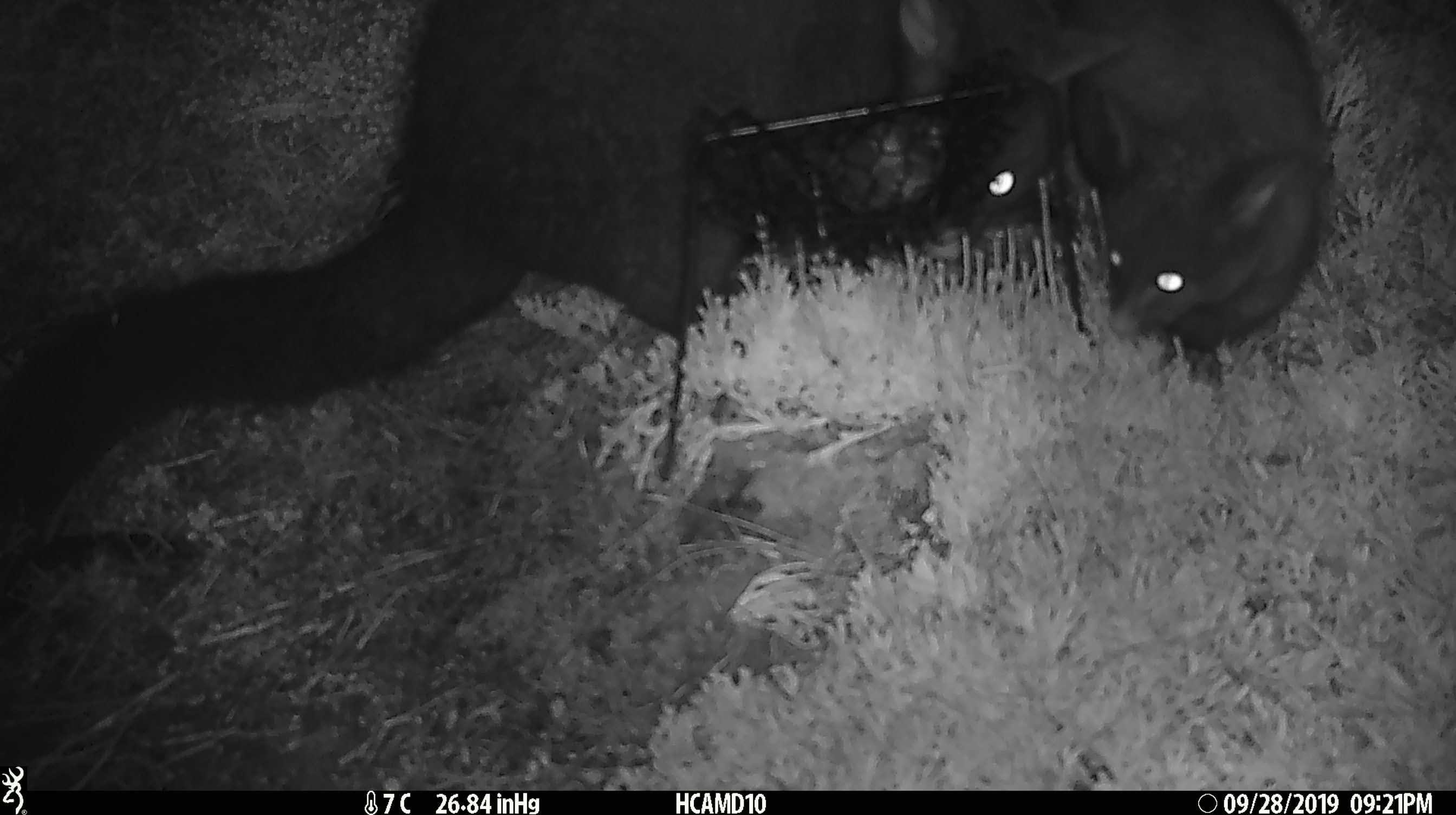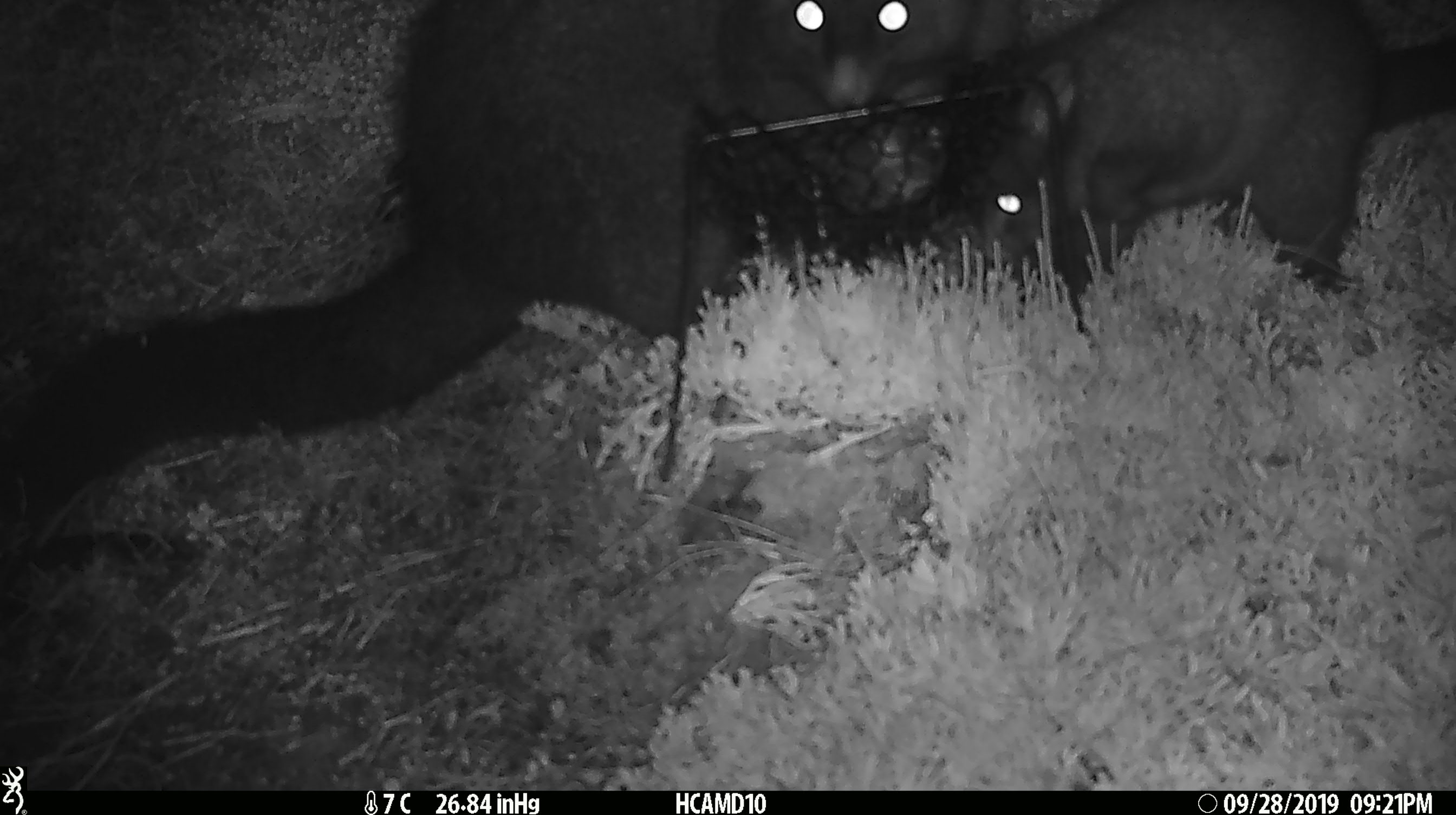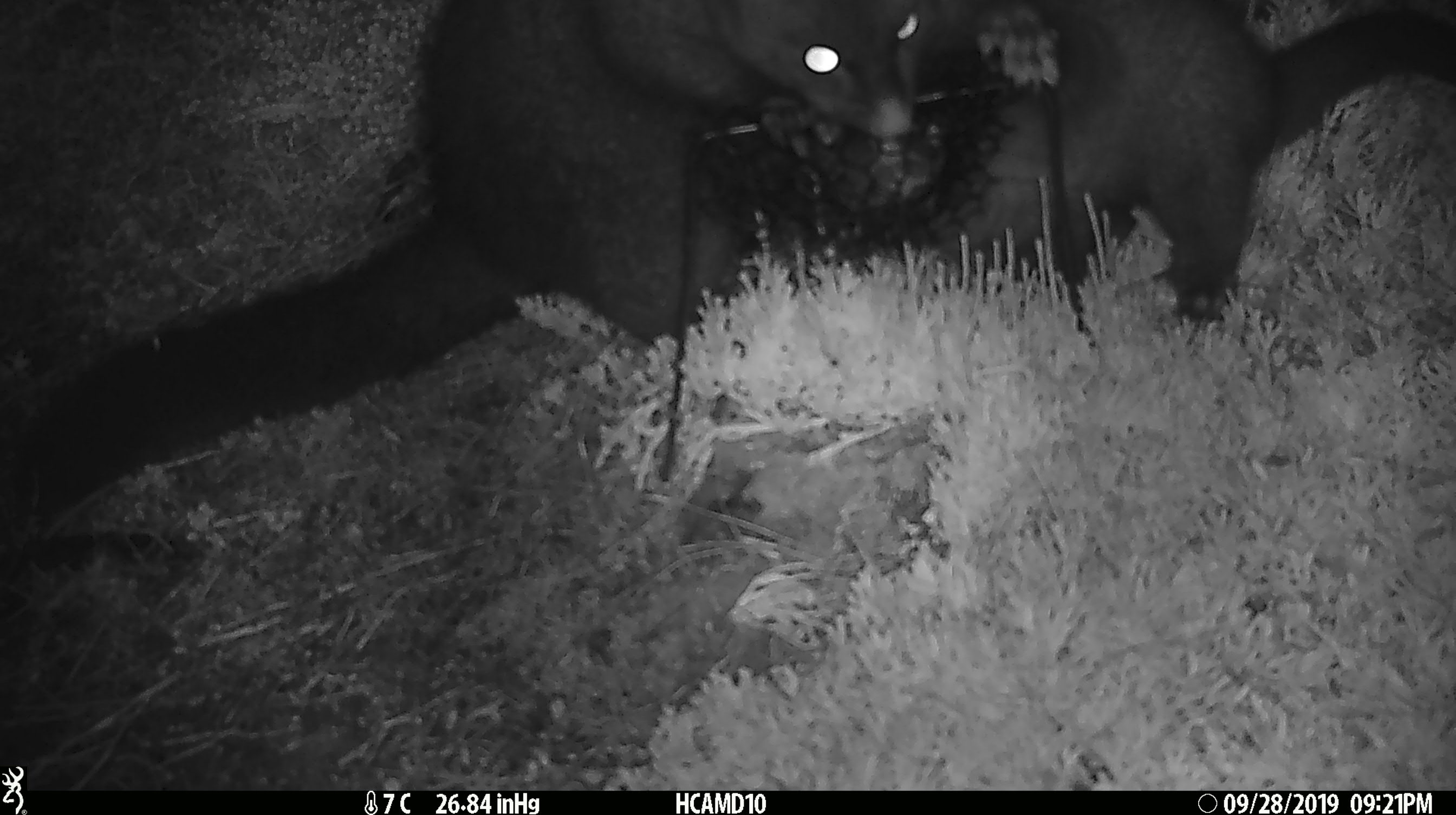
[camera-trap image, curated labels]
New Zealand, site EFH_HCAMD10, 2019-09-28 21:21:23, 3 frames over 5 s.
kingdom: Animalia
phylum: Chordata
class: Mammalia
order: Diprotodontia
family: Phalangeridae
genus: Trichosurus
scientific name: Trichosurus vulpecula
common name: common brushtail possum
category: possum